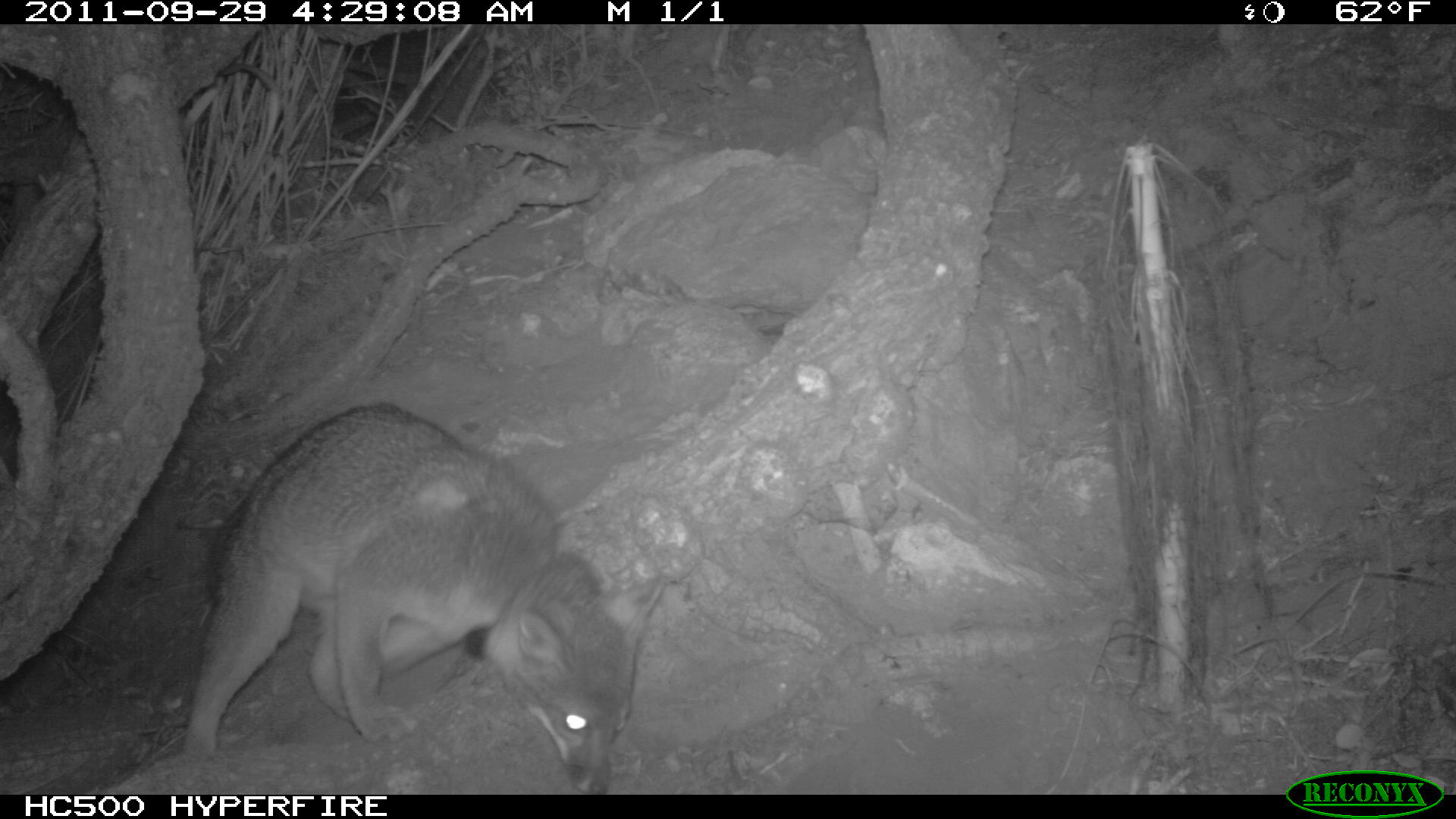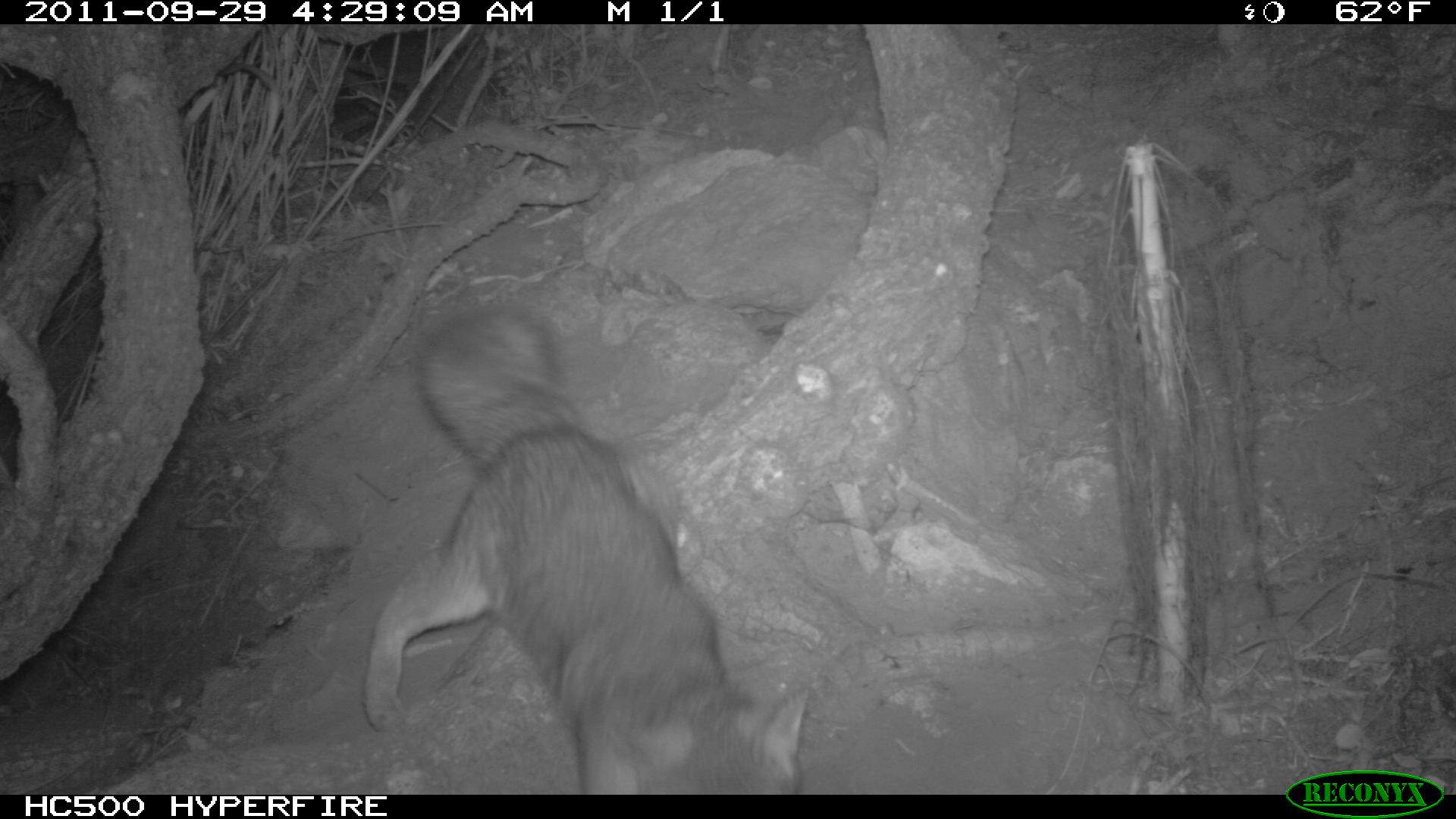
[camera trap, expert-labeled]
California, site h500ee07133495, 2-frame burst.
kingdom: Animalia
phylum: Chordata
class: Mammalia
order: Carnivora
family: Canidae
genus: Urocyon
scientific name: Urocyon littoralis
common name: island fox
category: fox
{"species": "fox (island fox) (Urocyon littoralis)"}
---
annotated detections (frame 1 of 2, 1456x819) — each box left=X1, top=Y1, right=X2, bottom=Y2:
fox: left=181, top=403, right=667, bottom=791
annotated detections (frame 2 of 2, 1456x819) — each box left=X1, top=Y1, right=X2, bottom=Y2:
fox: left=359, top=305, right=789, bottom=793